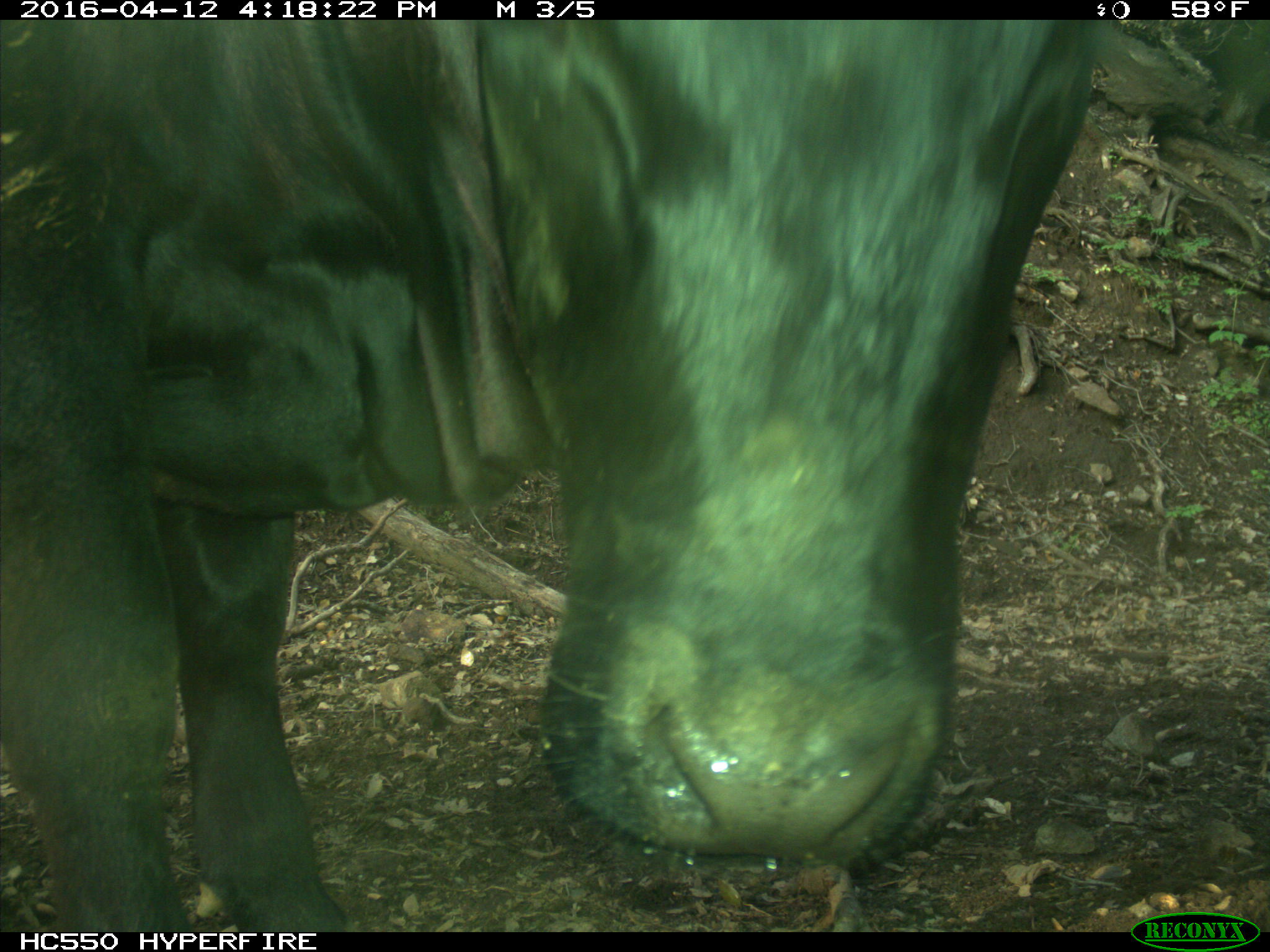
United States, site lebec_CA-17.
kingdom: Animalia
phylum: Chordata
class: Mammalia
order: Artiodactyla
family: Bovidae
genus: Bos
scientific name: Bos taurus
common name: domestic cow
Bos taurus (domestic cow).